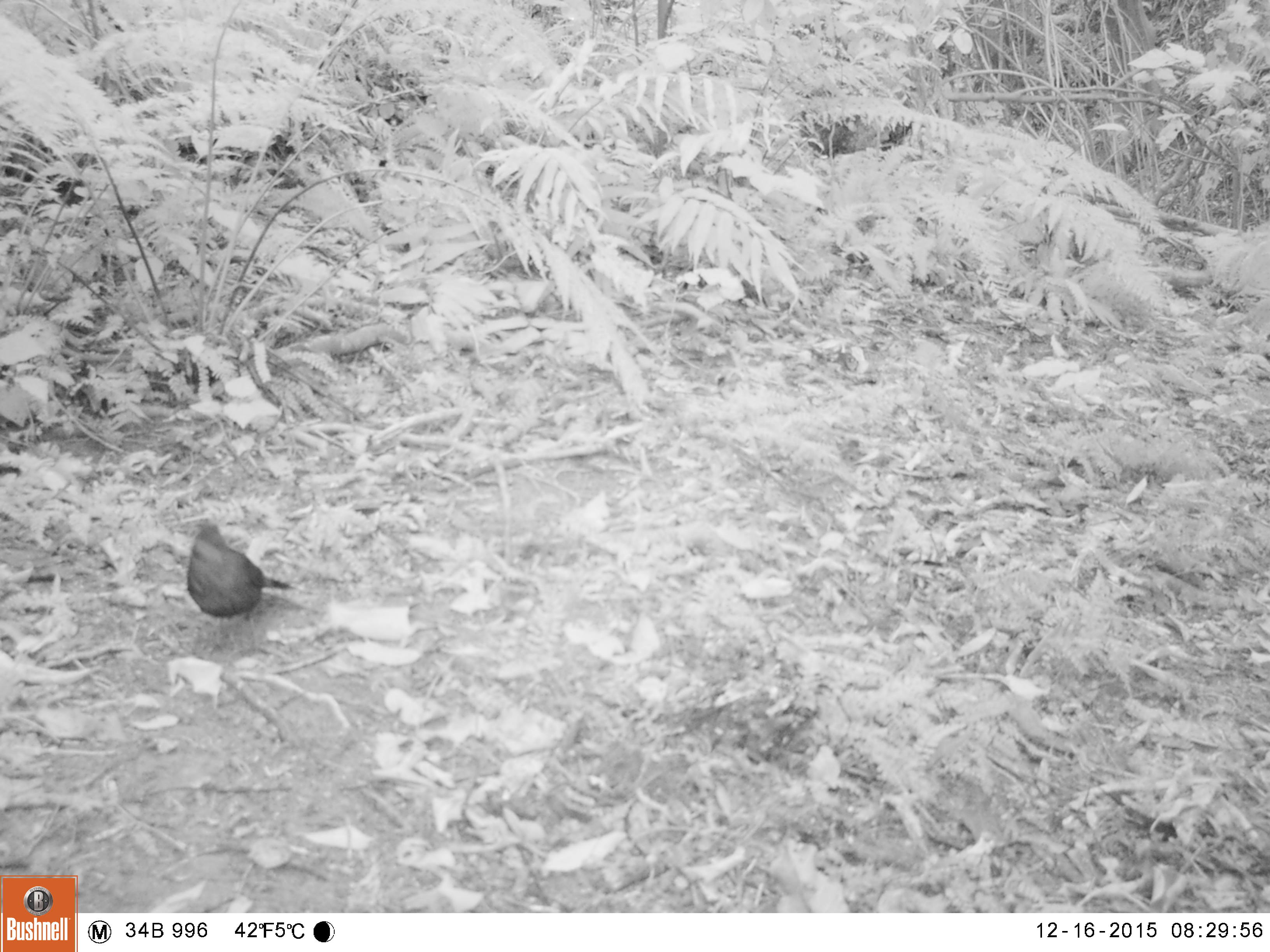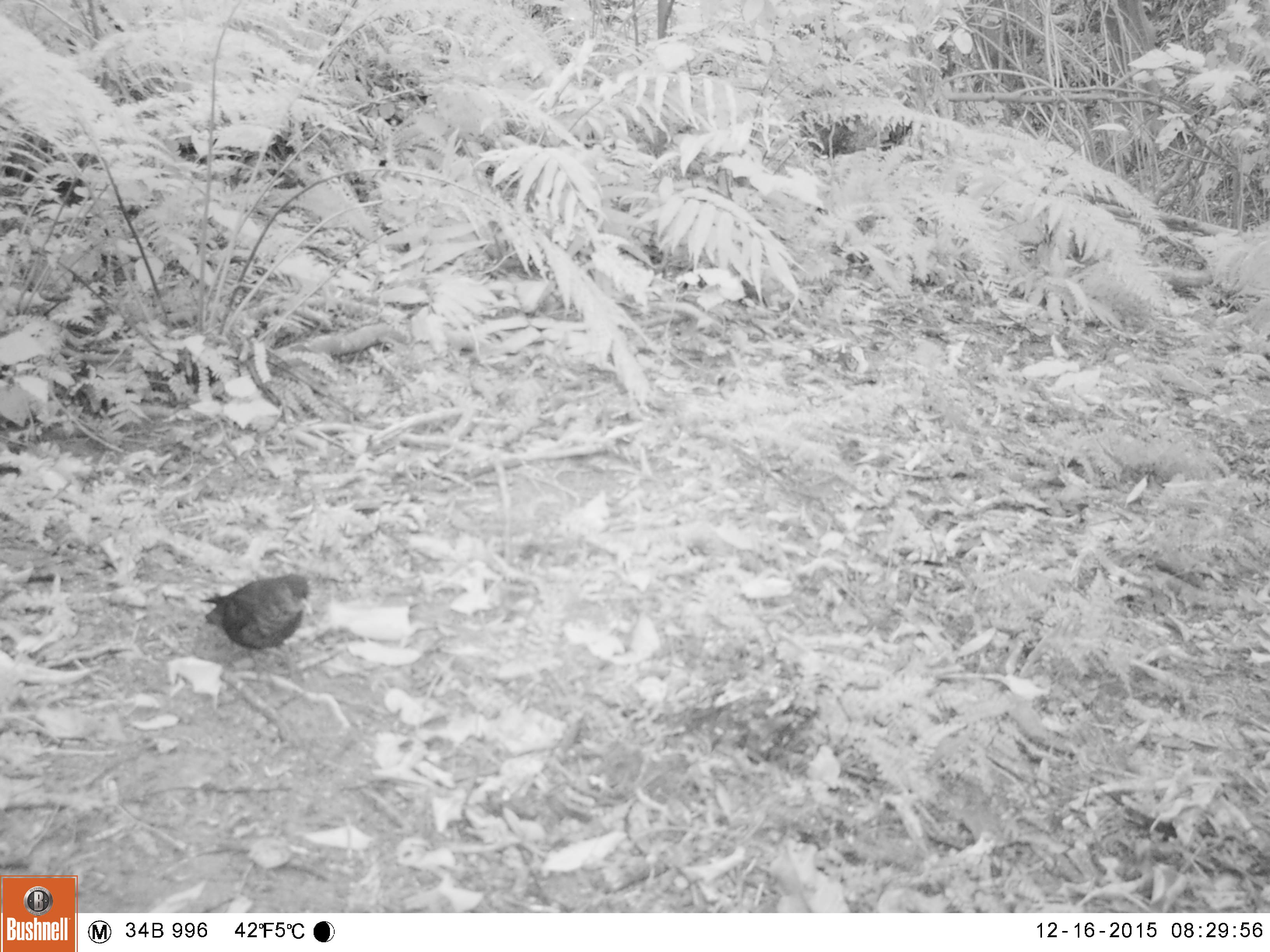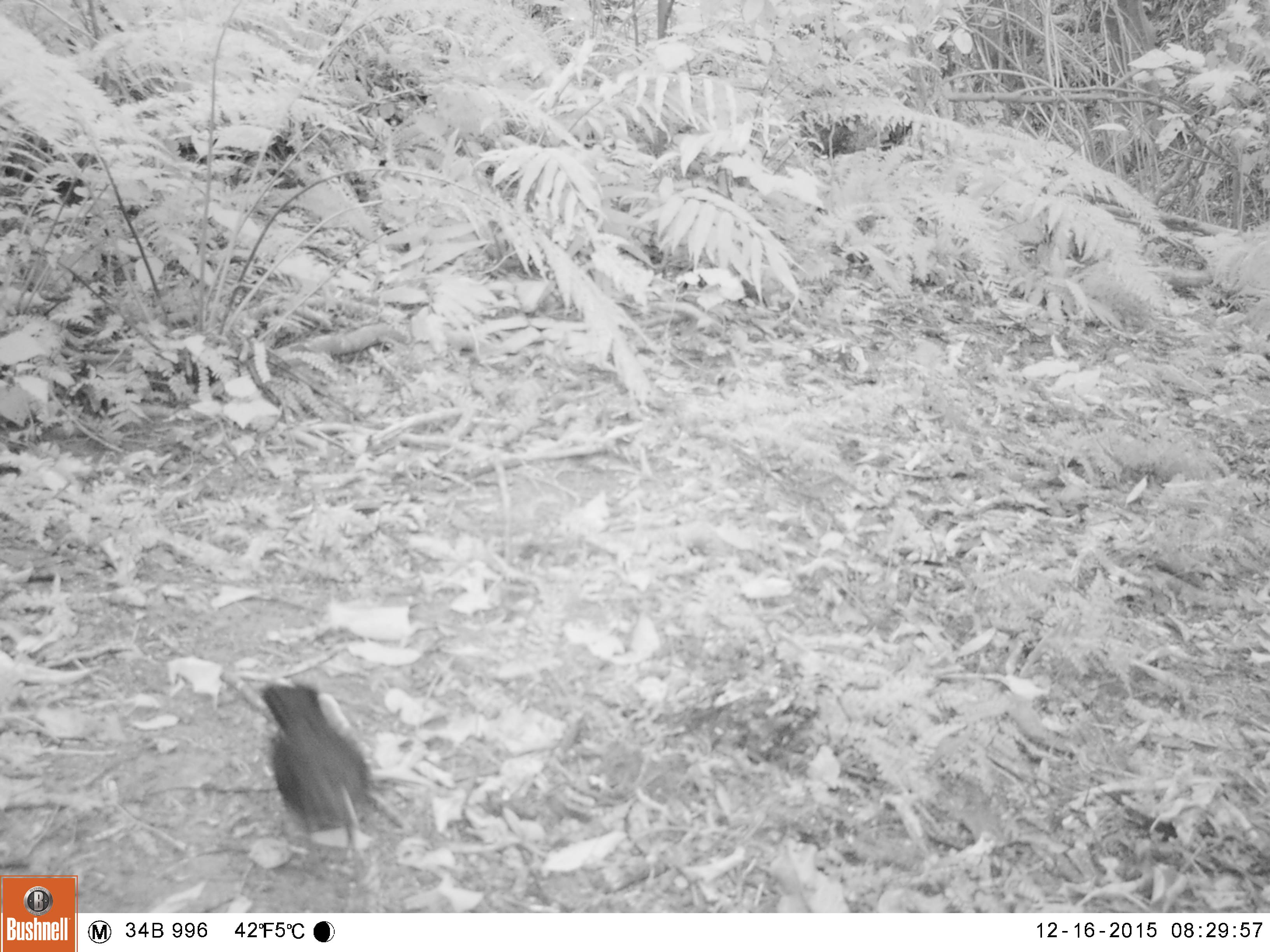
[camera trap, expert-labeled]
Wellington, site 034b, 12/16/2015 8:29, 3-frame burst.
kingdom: Animalia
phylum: Chordata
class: Aves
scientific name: Aves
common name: bird